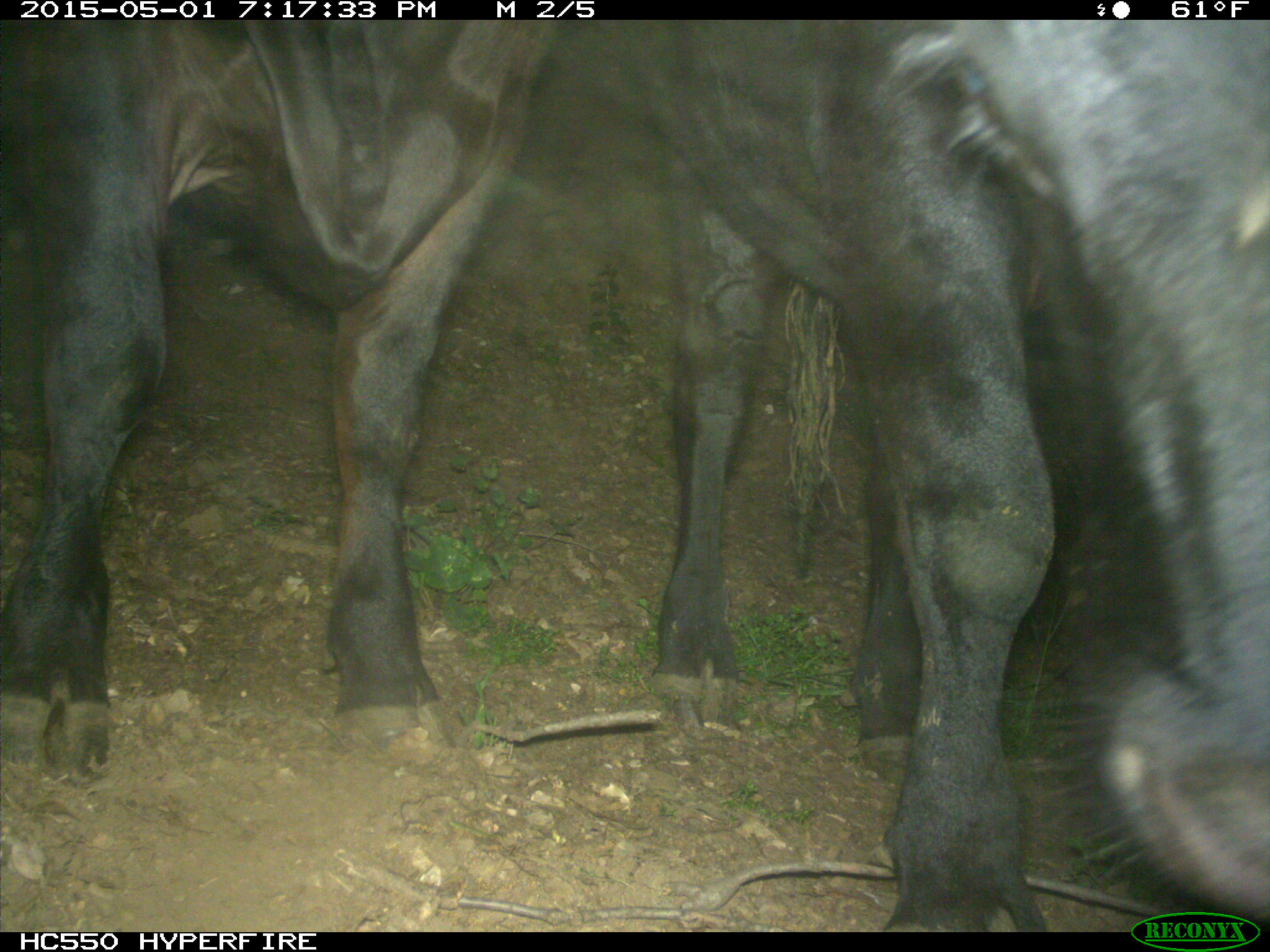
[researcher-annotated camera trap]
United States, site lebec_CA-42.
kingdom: Animalia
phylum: Chordata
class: Mammalia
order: Artiodactyla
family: Bovidae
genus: Bos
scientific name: Bos taurus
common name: domestic cow